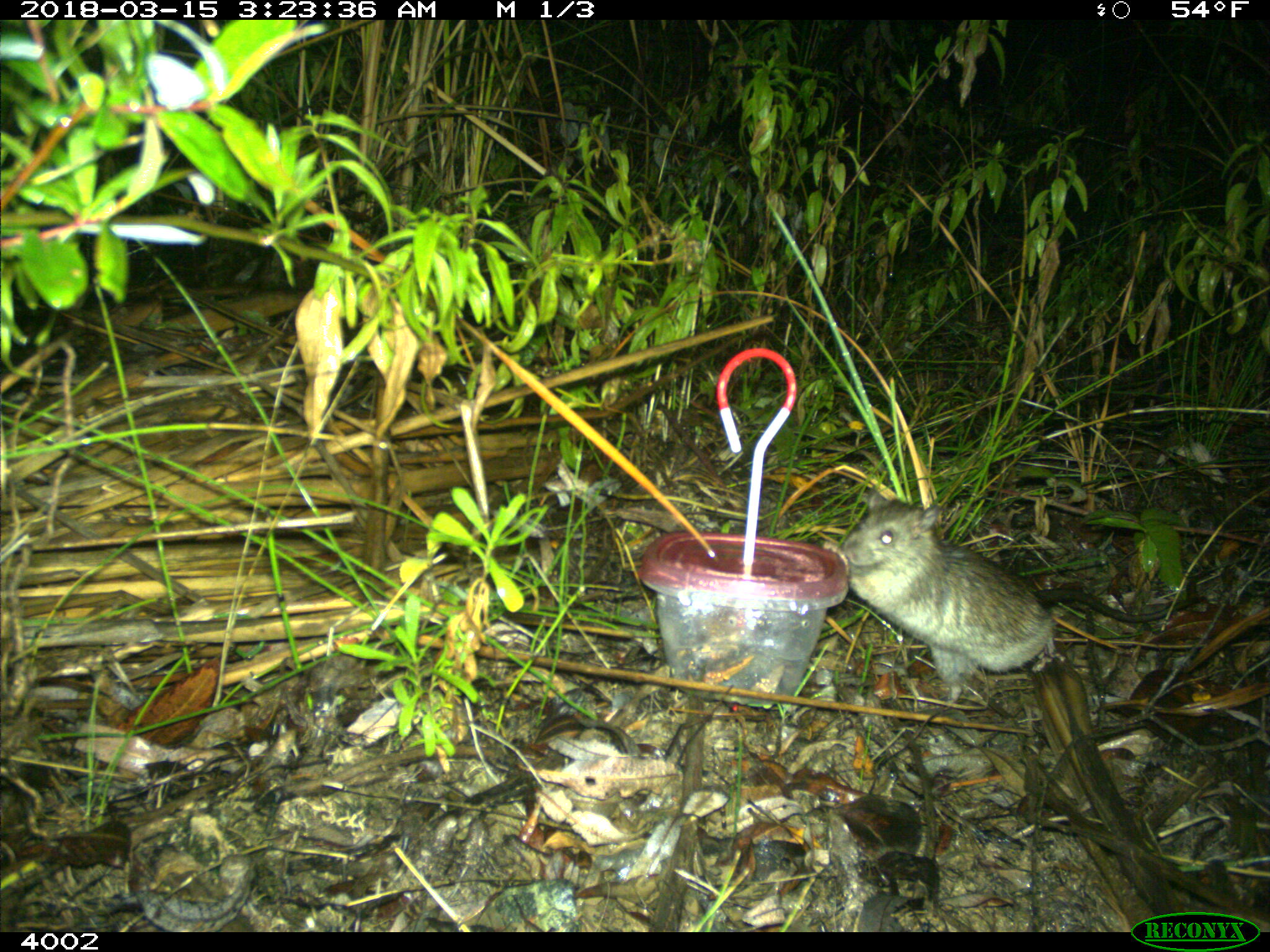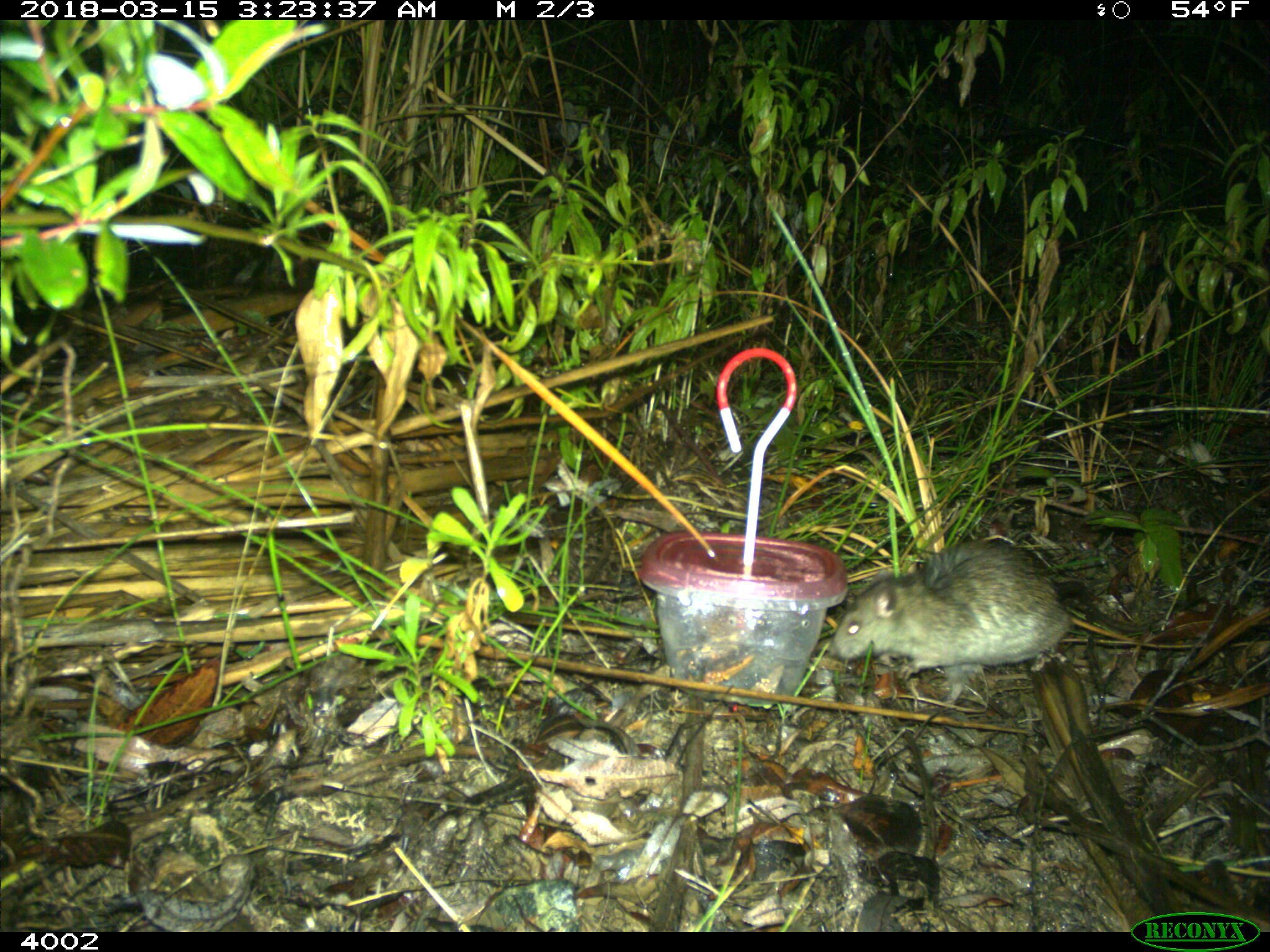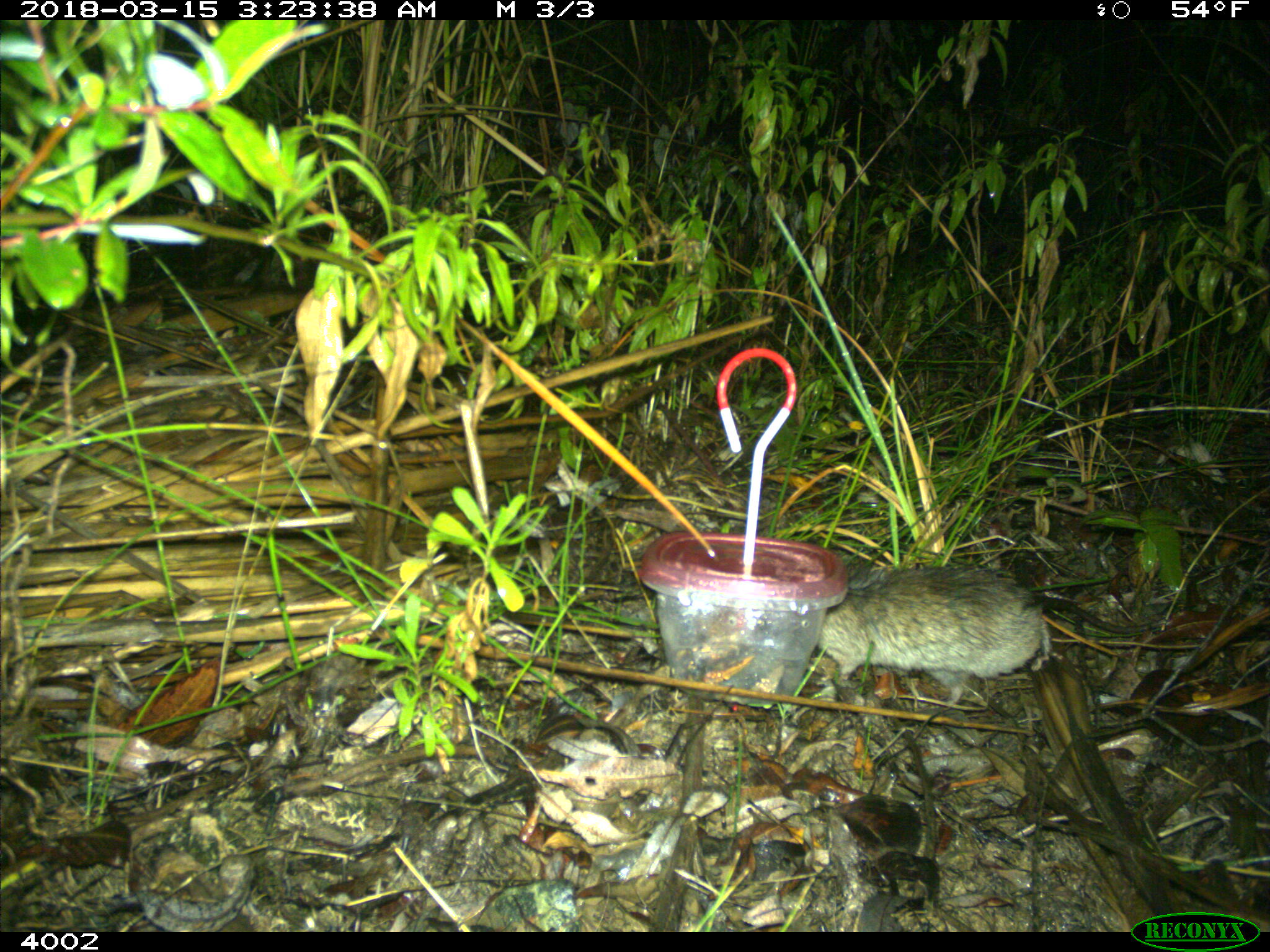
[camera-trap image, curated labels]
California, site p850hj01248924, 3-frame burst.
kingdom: Animalia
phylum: Chordata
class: Mammalia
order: Rodentia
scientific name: Rodentia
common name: rodent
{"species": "rodent (Rodentia)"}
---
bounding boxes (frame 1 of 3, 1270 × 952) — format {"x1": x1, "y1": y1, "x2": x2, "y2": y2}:
rodent: {"x1": 840, "y1": 490, "x2": 1206, "y2": 707}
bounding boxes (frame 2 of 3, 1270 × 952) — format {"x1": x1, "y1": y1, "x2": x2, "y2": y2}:
rodent: {"x1": 831, "y1": 540, "x2": 1071, "y2": 703}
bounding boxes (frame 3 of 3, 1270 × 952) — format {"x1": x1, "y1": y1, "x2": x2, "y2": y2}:
rodent: {"x1": 814, "y1": 566, "x2": 1051, "y2": 705}